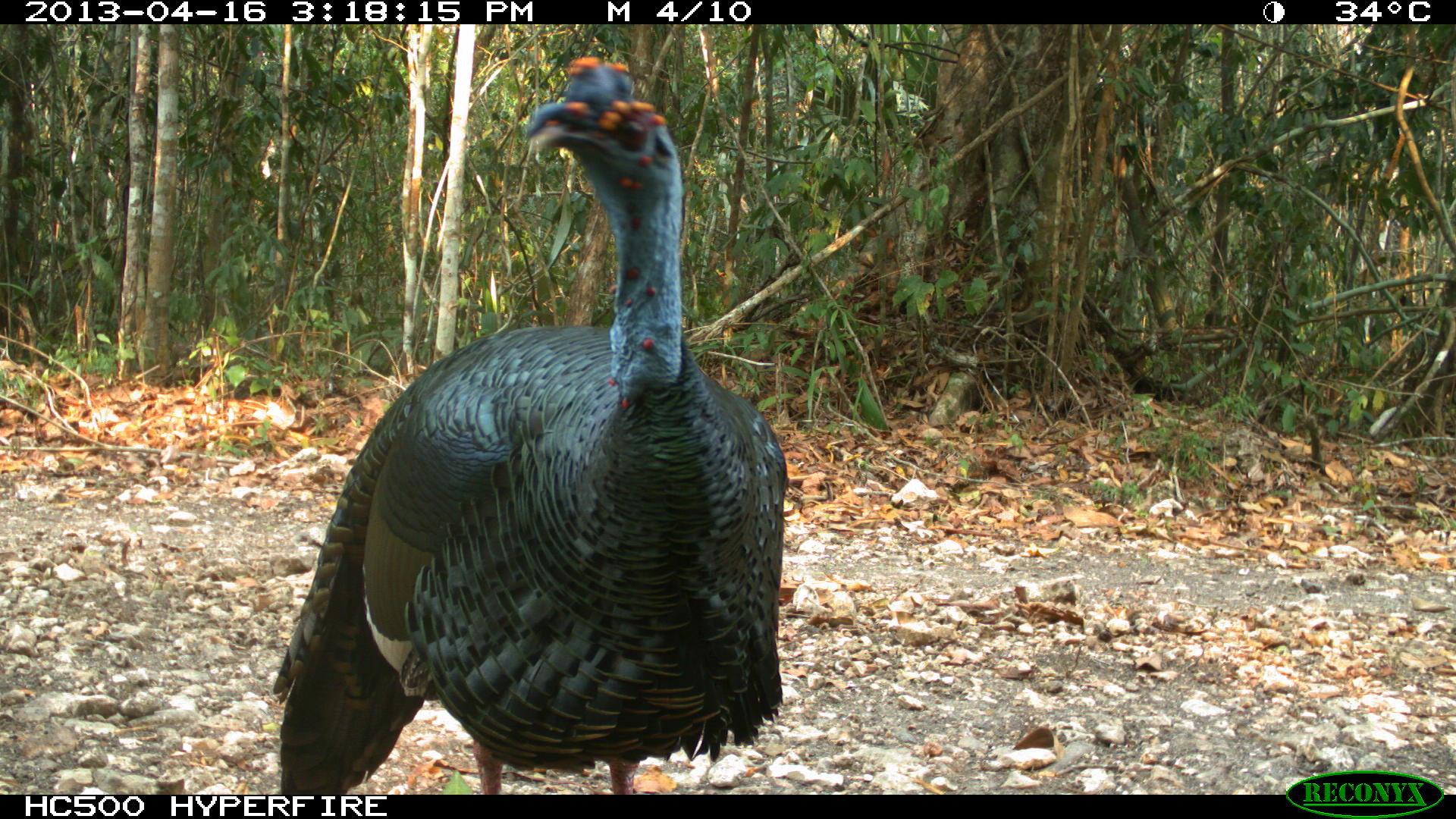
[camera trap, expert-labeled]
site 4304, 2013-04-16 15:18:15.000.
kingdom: Animalia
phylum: Chordata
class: Aves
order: Galliformes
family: Phasianidae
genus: Meleagris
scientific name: Meleagris ocellata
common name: ocellated turkey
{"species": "Meleagris ocellata (ocellated turkey)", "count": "1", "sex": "male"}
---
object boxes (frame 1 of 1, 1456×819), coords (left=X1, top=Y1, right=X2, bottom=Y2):
meleagris ocellata: (left=267, top=50, right=787, bottom=794)